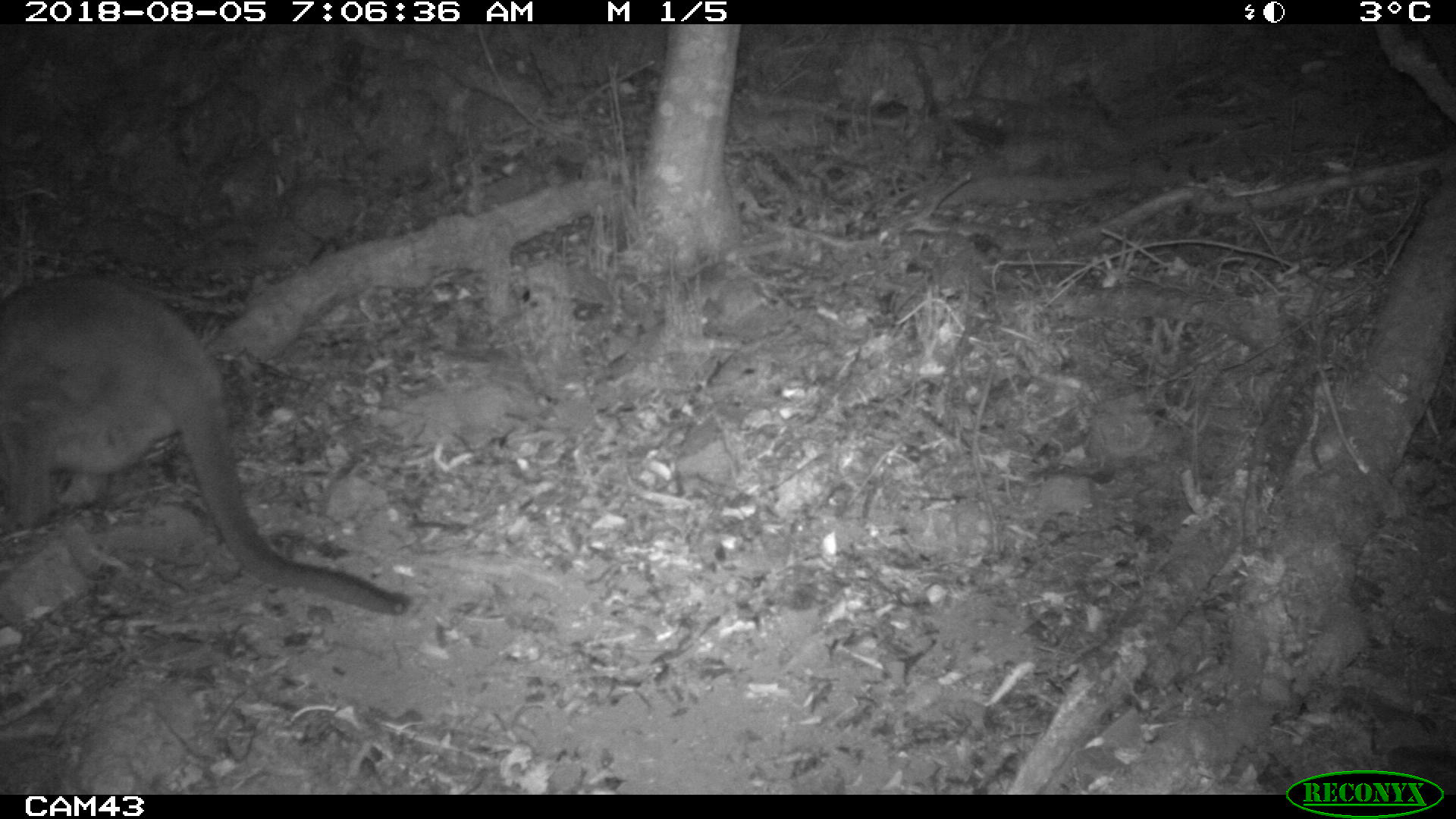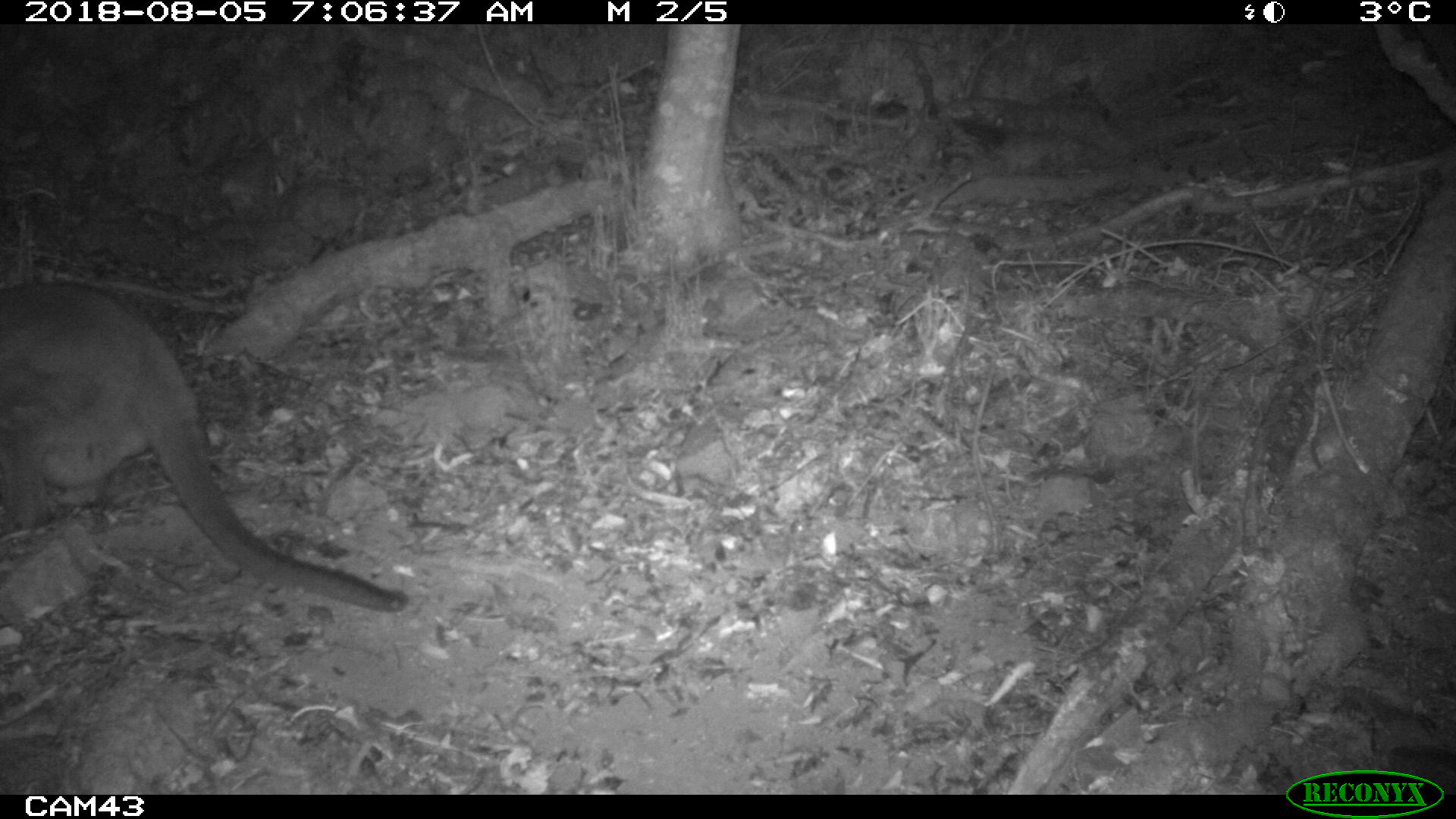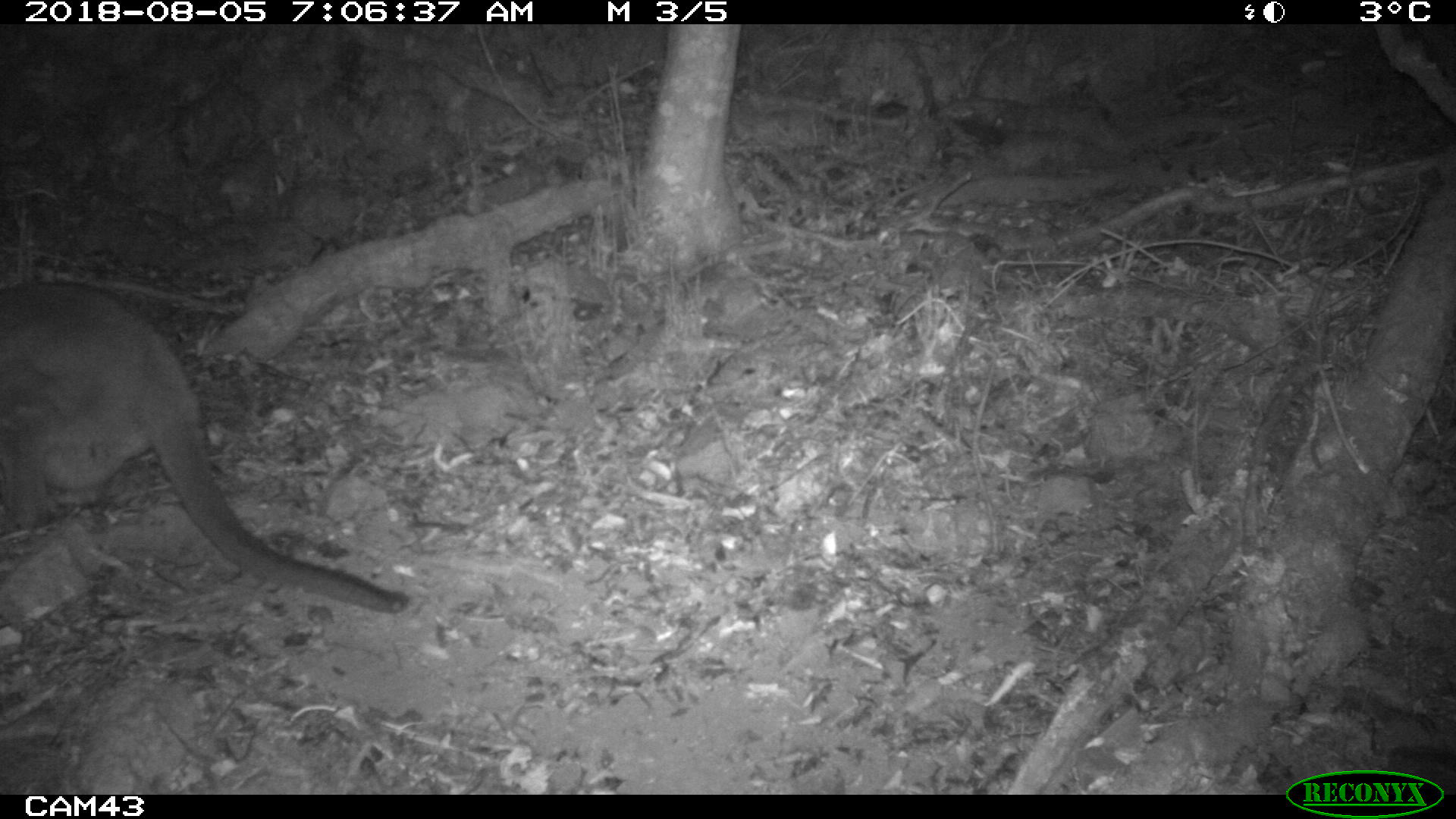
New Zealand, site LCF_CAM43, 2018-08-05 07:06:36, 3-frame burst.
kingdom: Animalia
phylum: Chordata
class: Mammalia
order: Diprotodontia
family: Macropodidae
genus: Notamacropus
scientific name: Notamacropus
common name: wallaby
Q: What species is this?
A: Wallaby (Notamacropus).